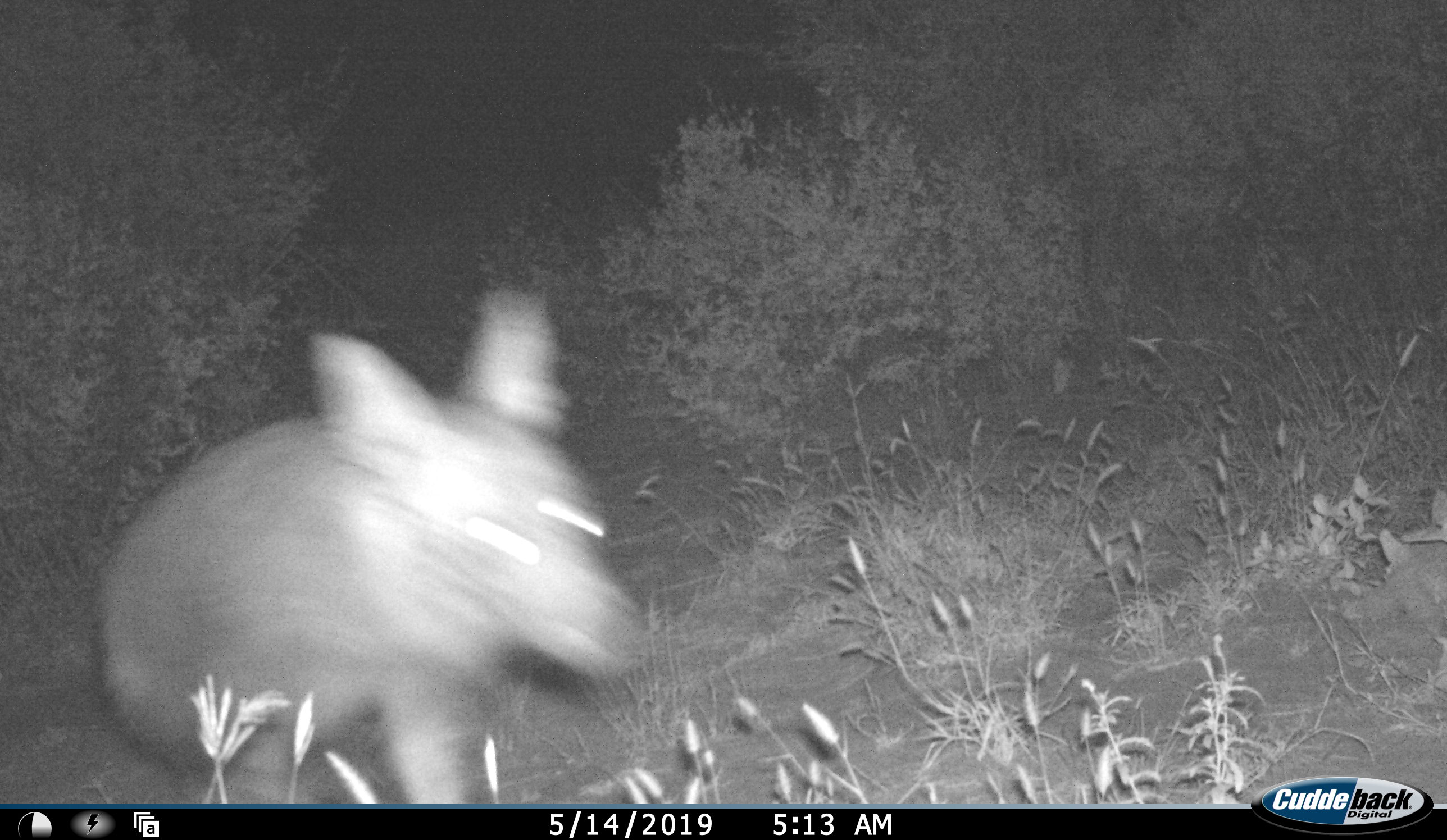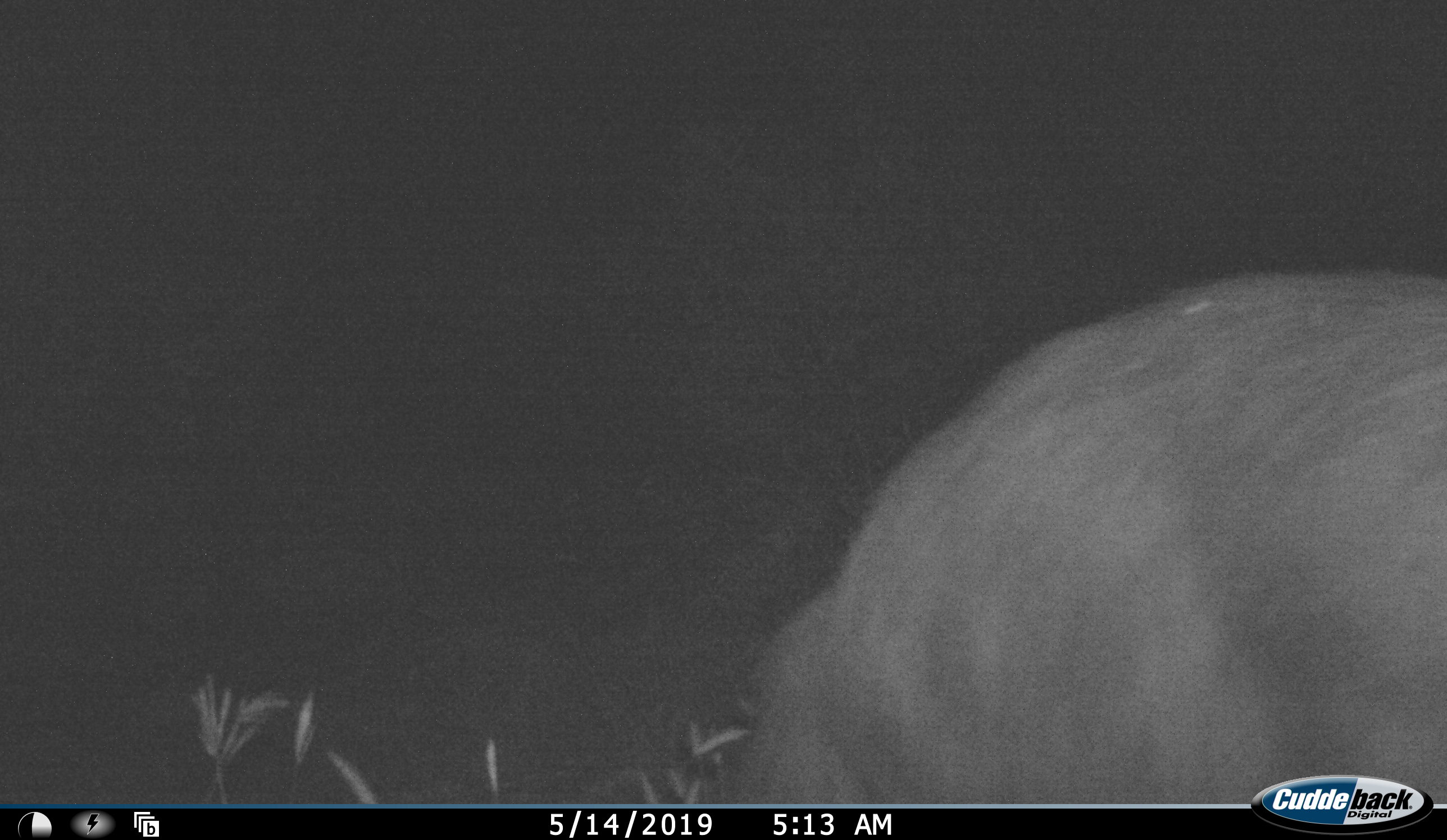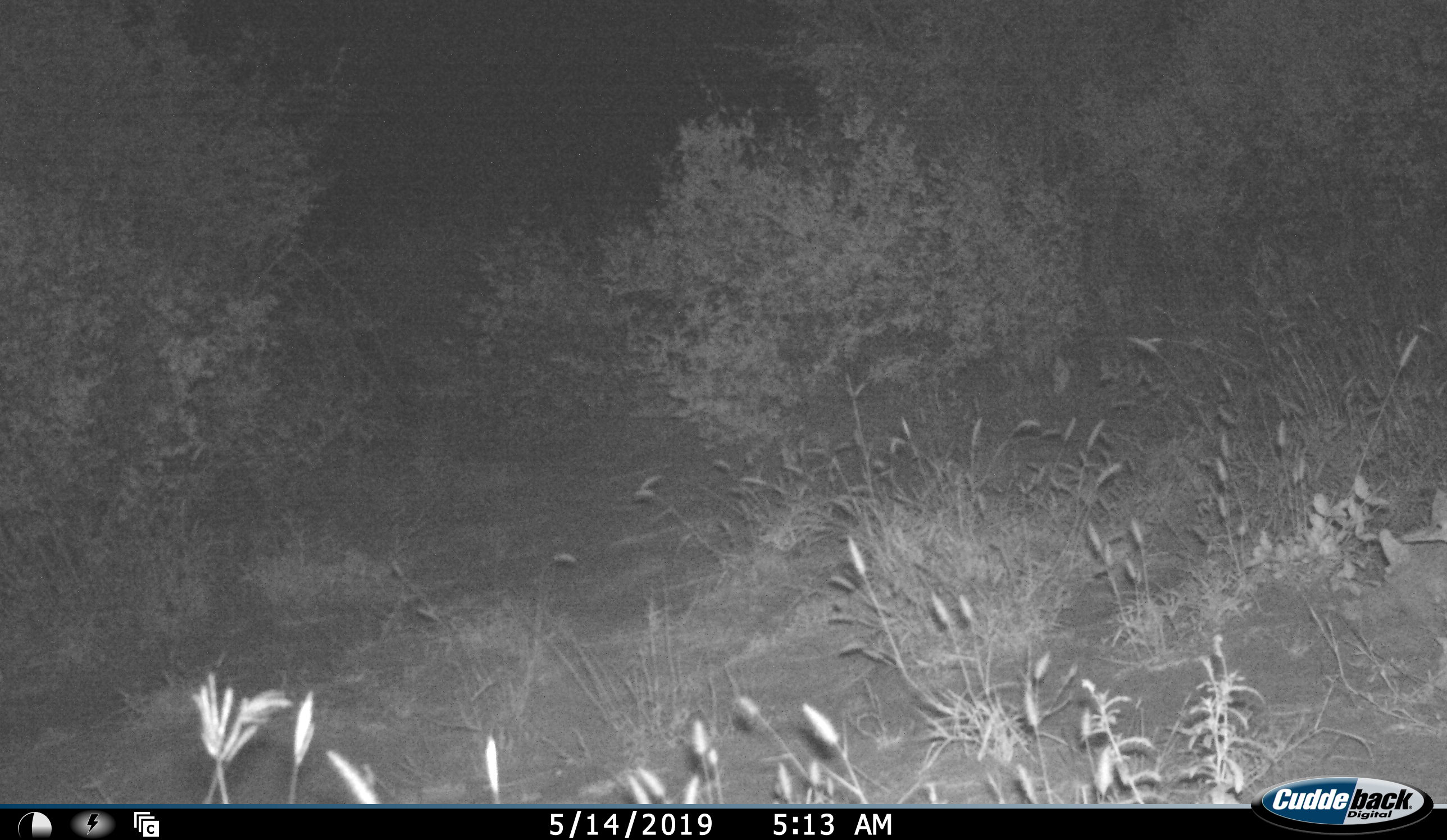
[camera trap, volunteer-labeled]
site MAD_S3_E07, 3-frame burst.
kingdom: Animalia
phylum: Chordata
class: Mammalia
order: Carnivora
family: Hyaenidae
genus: Parahyaena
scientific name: Parahyaena brunnea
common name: brown hyena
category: hyenabrown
Hyenabrown (brown hyena) (Parahyaena brunnea), count 1. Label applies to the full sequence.